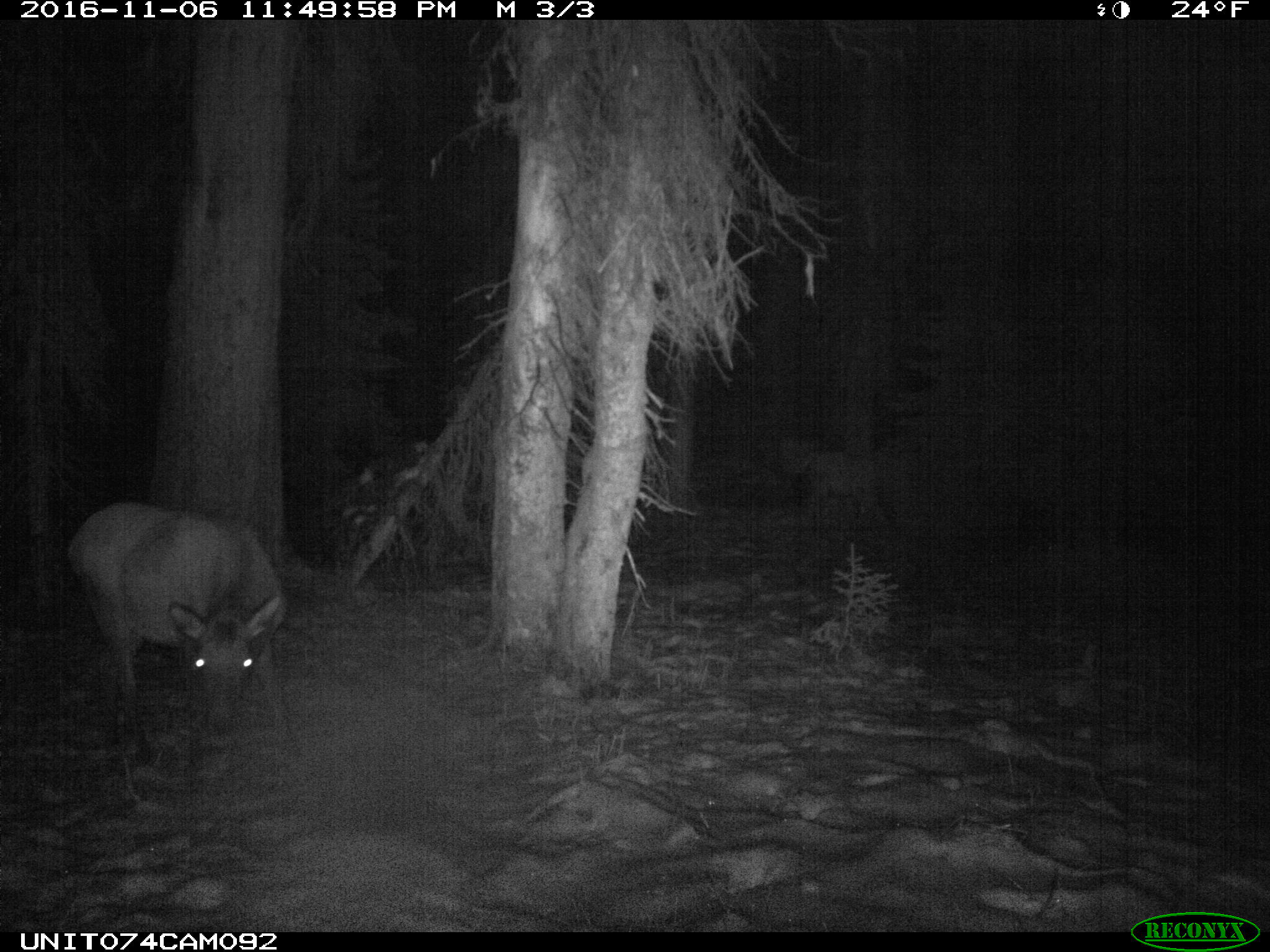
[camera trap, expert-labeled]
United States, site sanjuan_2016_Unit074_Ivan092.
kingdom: Animalia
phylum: Chordata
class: Mammalia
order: Artiodactyla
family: Cervidae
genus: Cervus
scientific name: Cervus elaphus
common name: red deer